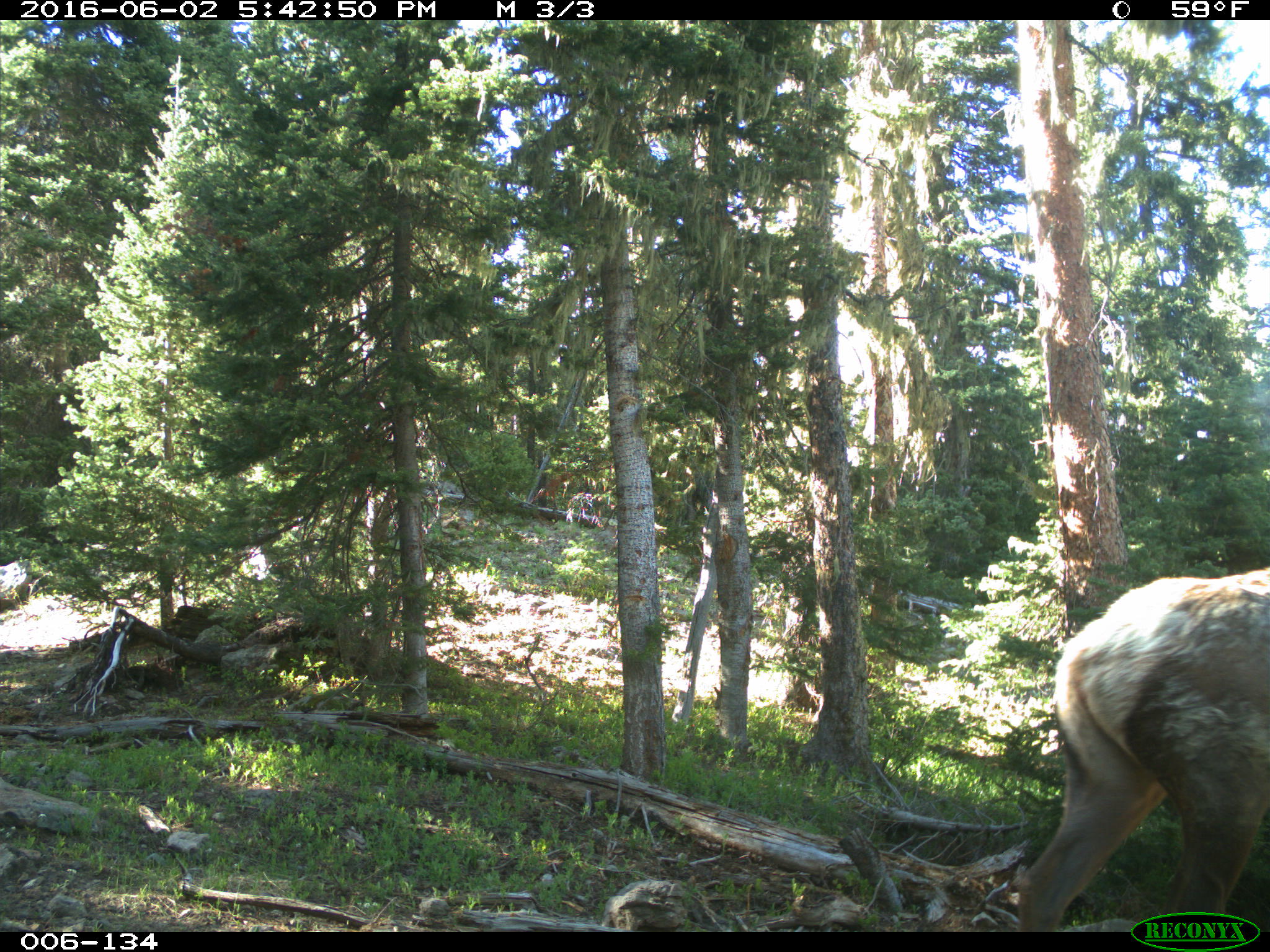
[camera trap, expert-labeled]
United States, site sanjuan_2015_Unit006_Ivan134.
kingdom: Animalia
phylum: Chordata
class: Mammalia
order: Artiodactyla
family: Cervidae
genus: Cervus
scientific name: Cervus elaphus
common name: red deer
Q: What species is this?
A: Cervus elaphus (red deer).